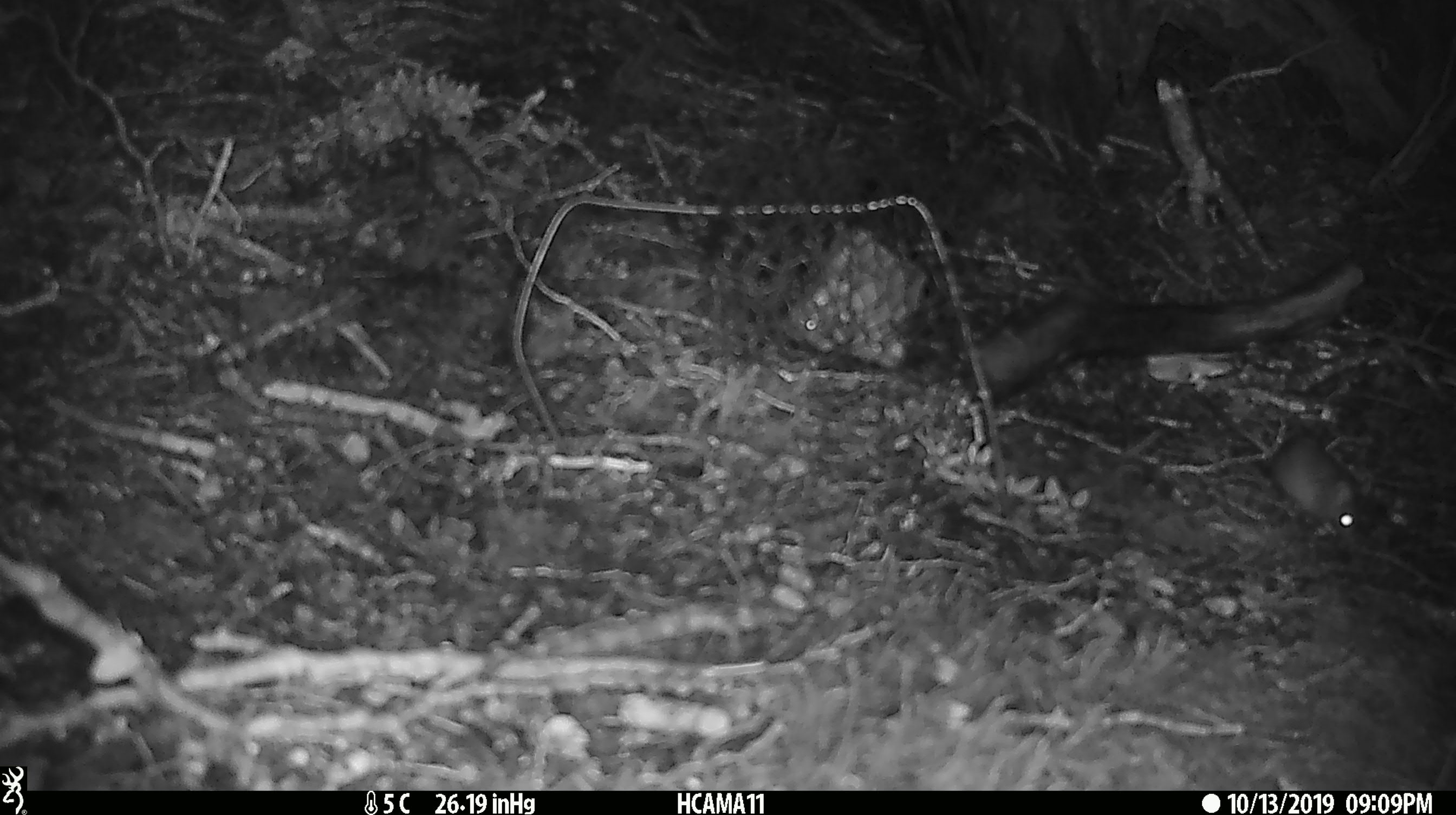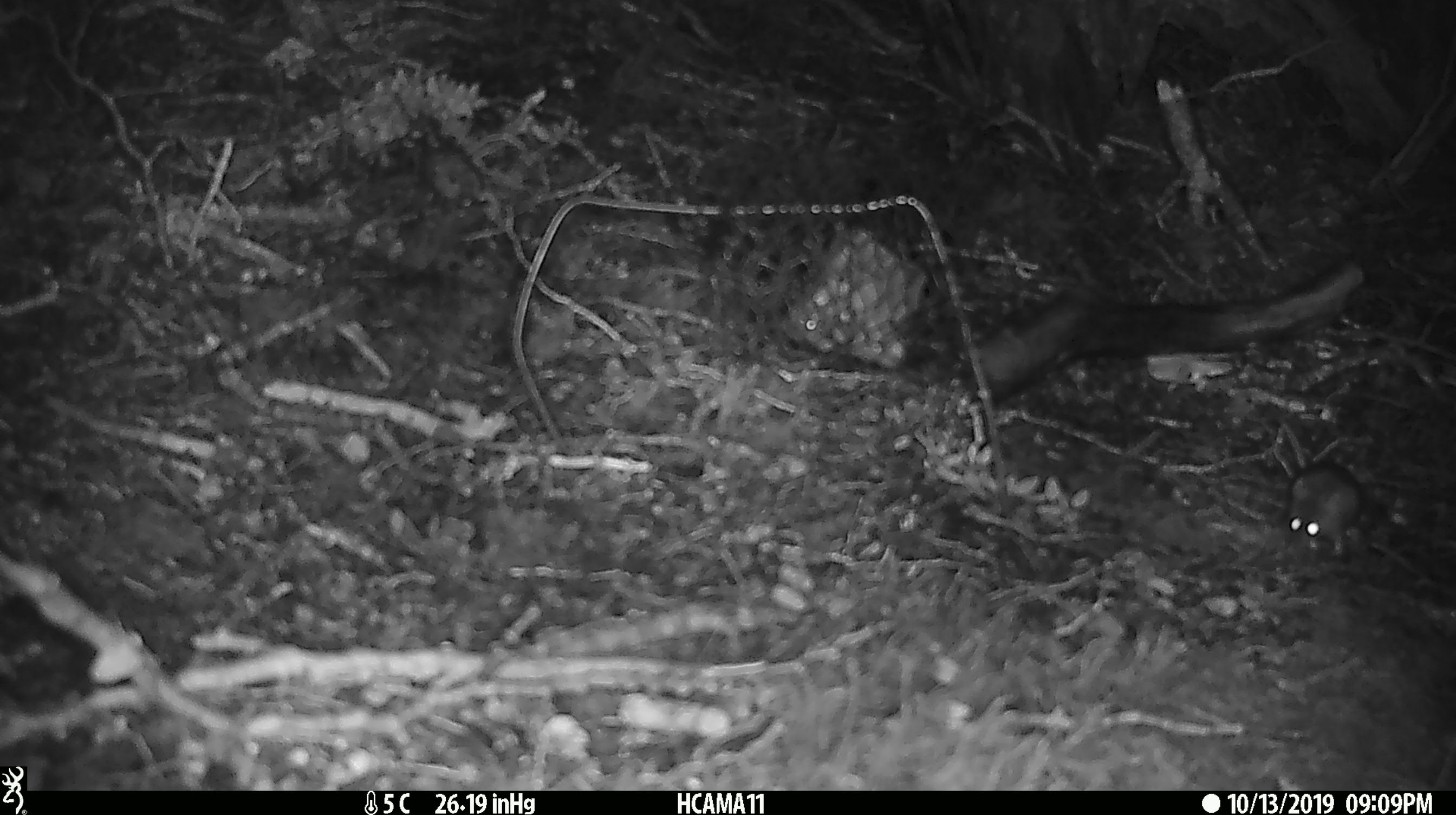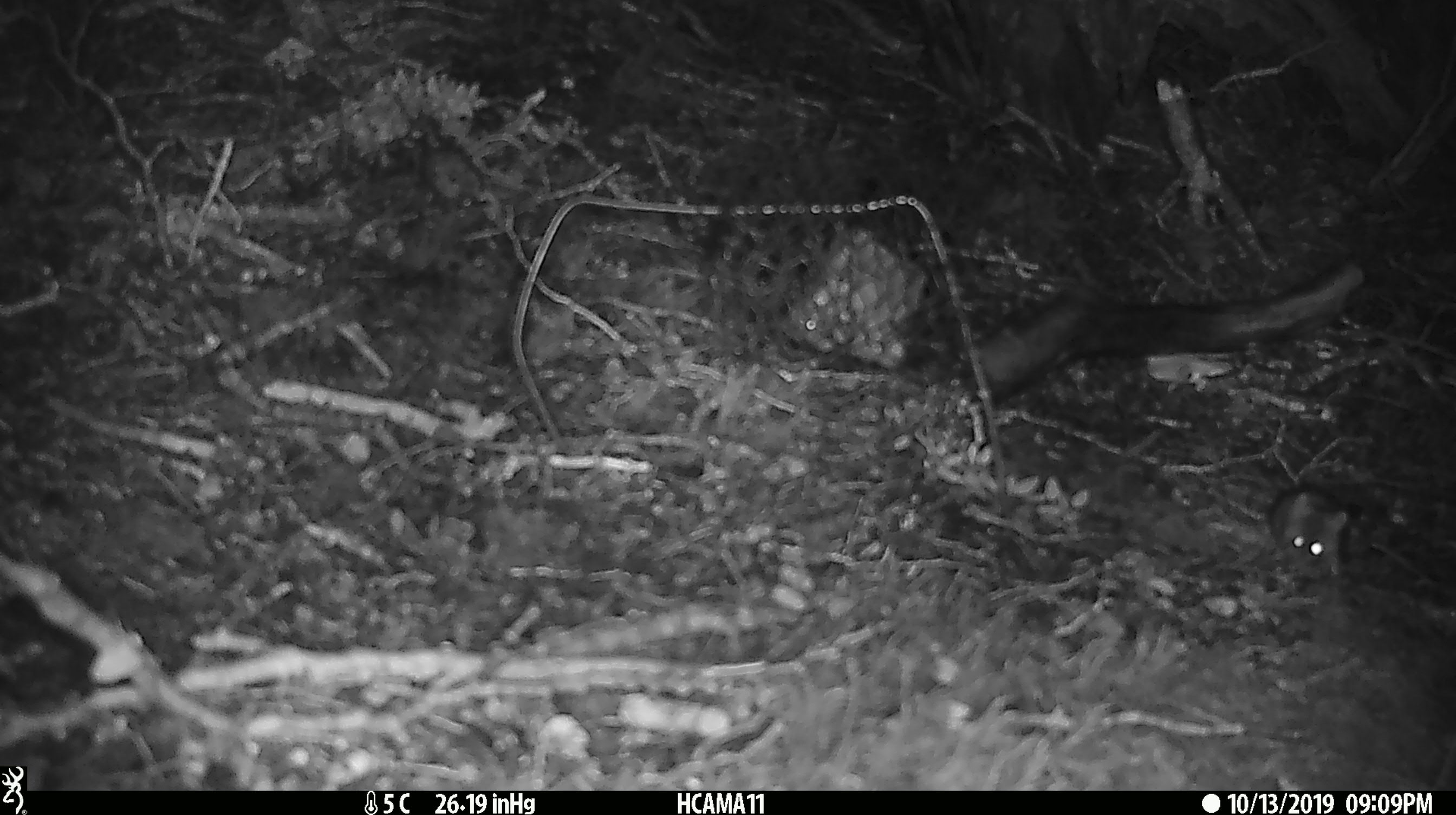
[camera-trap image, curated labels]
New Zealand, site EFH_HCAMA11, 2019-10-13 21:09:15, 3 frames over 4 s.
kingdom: Animalia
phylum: Chordata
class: Mammalia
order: Rodentia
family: Muridae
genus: Mus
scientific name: Mus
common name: mouse